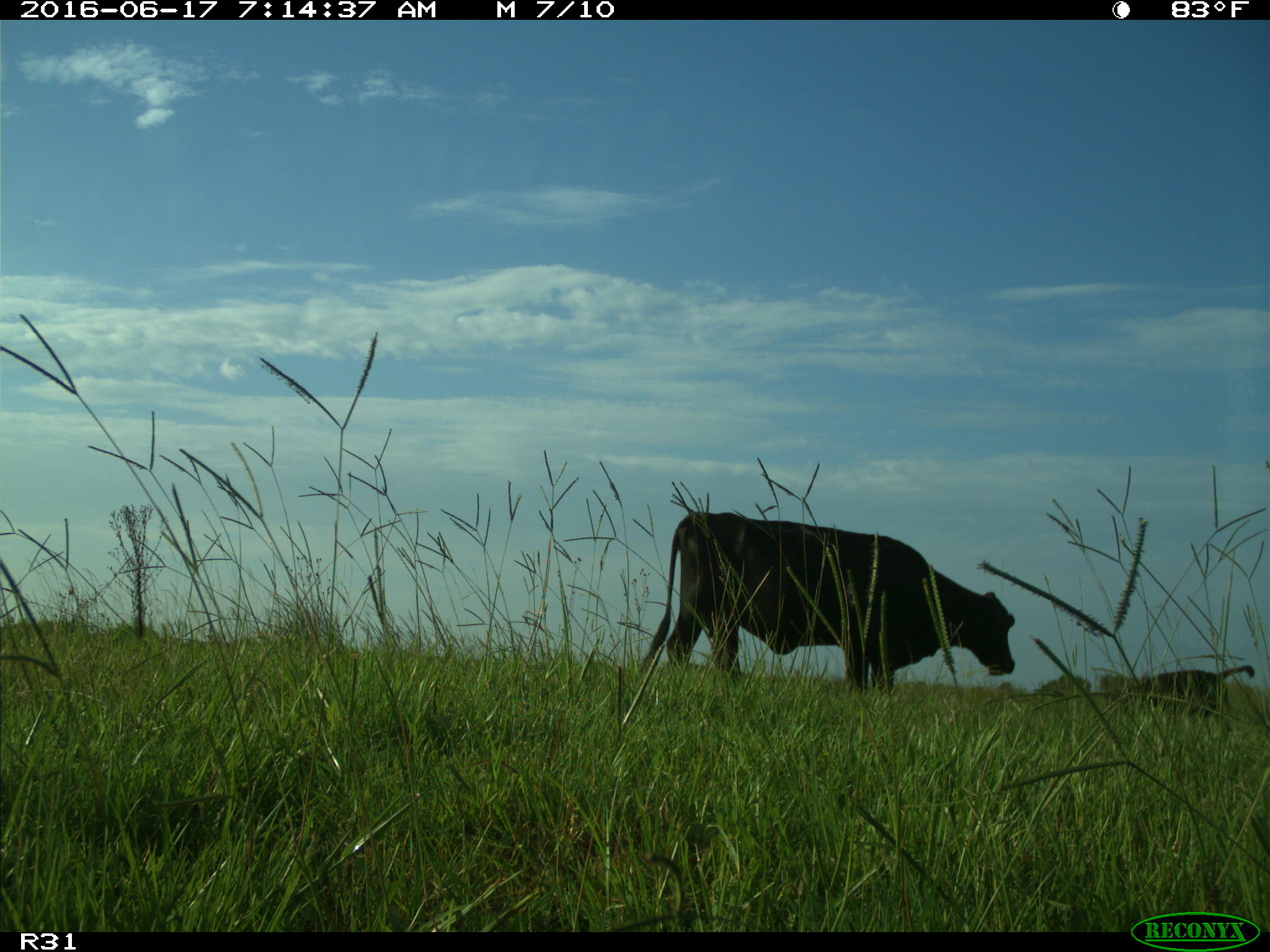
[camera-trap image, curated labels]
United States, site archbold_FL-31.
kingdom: Animalia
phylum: Chordata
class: Mammalia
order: Artiodactyla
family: Bovidae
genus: Bos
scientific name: Bos taurus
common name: domestic cow